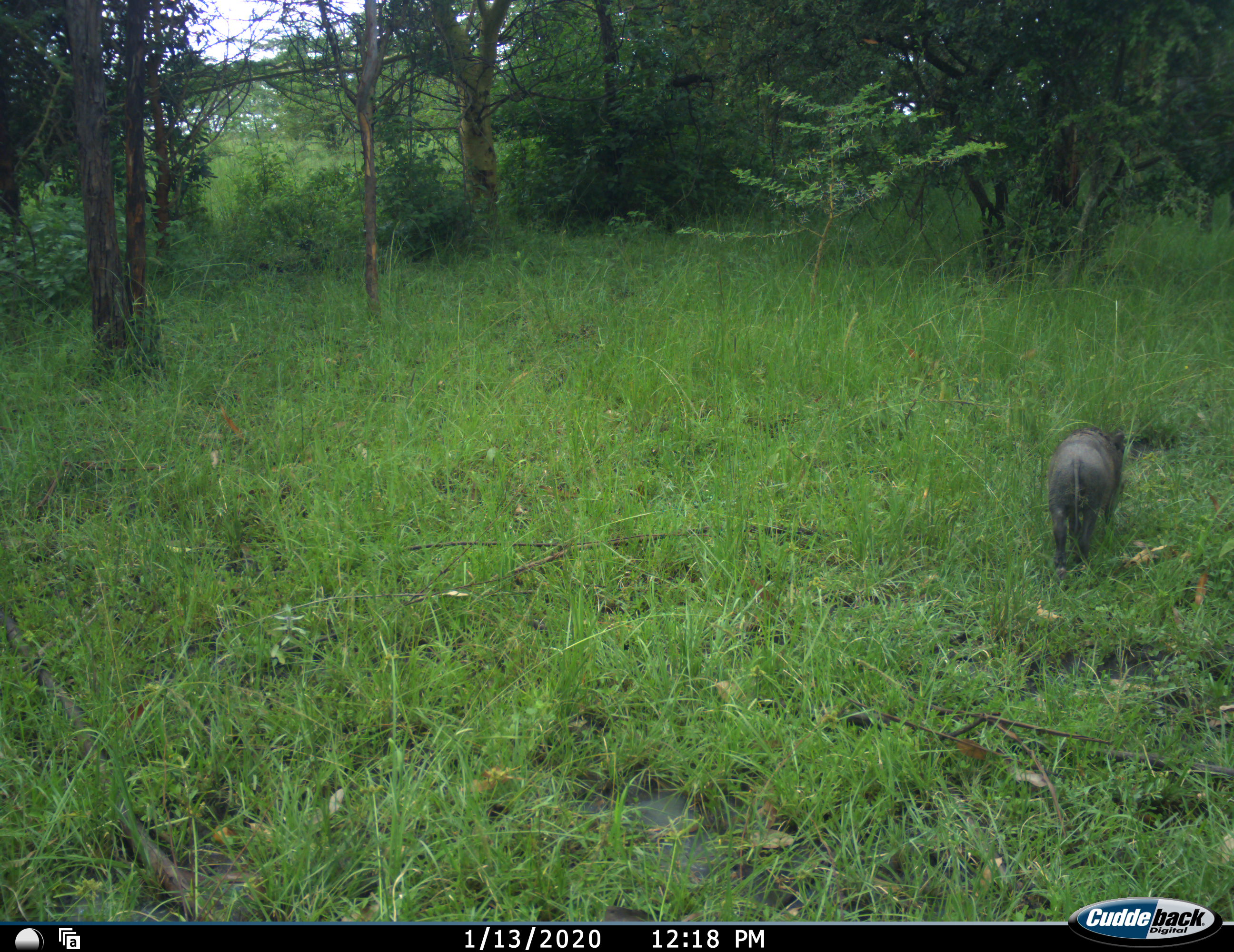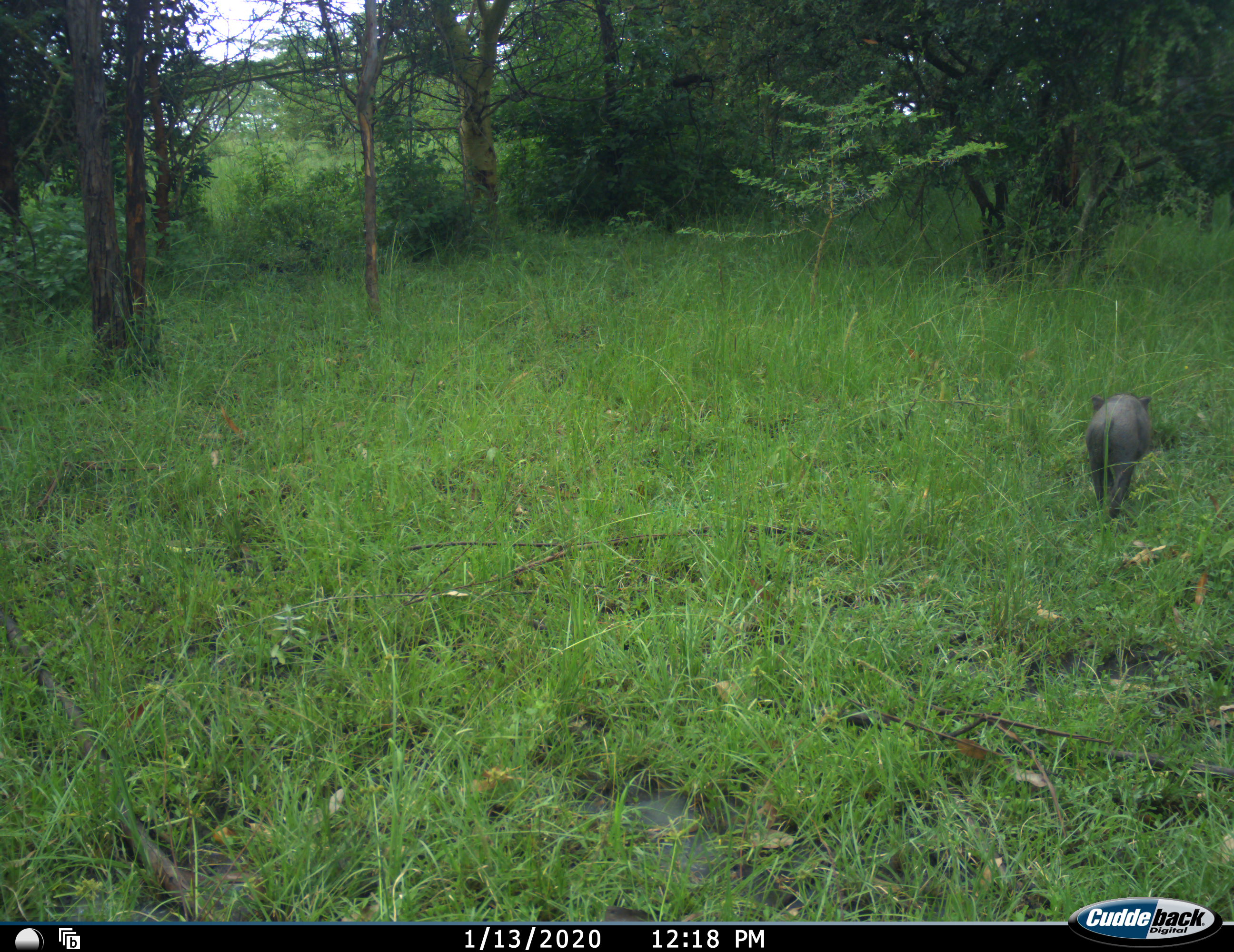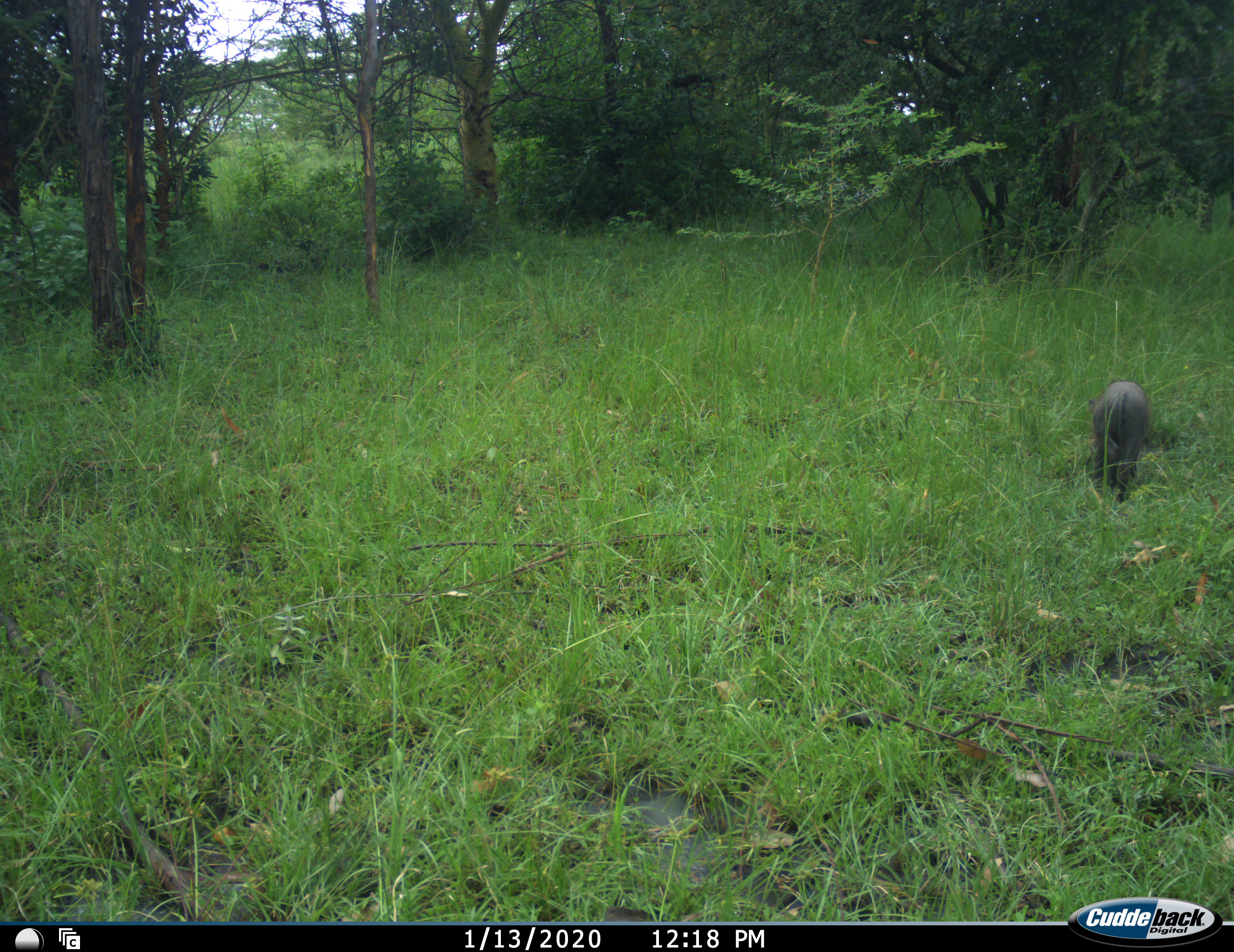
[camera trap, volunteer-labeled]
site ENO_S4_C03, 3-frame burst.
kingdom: Animalia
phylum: Chordata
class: Mammalia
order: Artiodactyla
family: Suidae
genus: Phacochoerus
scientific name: Phacochoerus africanus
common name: warthog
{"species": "warthog (Phacochoerus africanus)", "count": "1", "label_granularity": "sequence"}